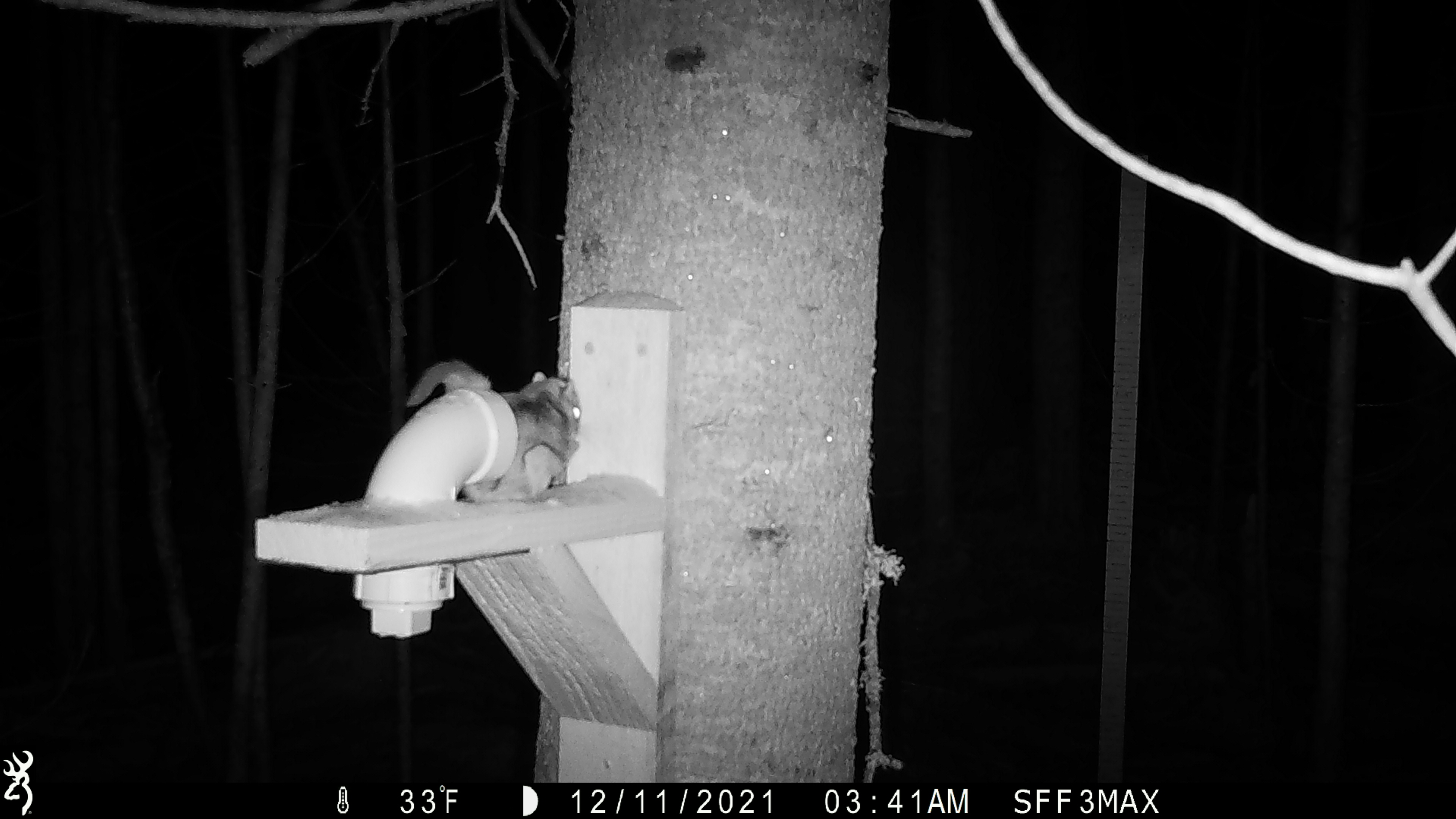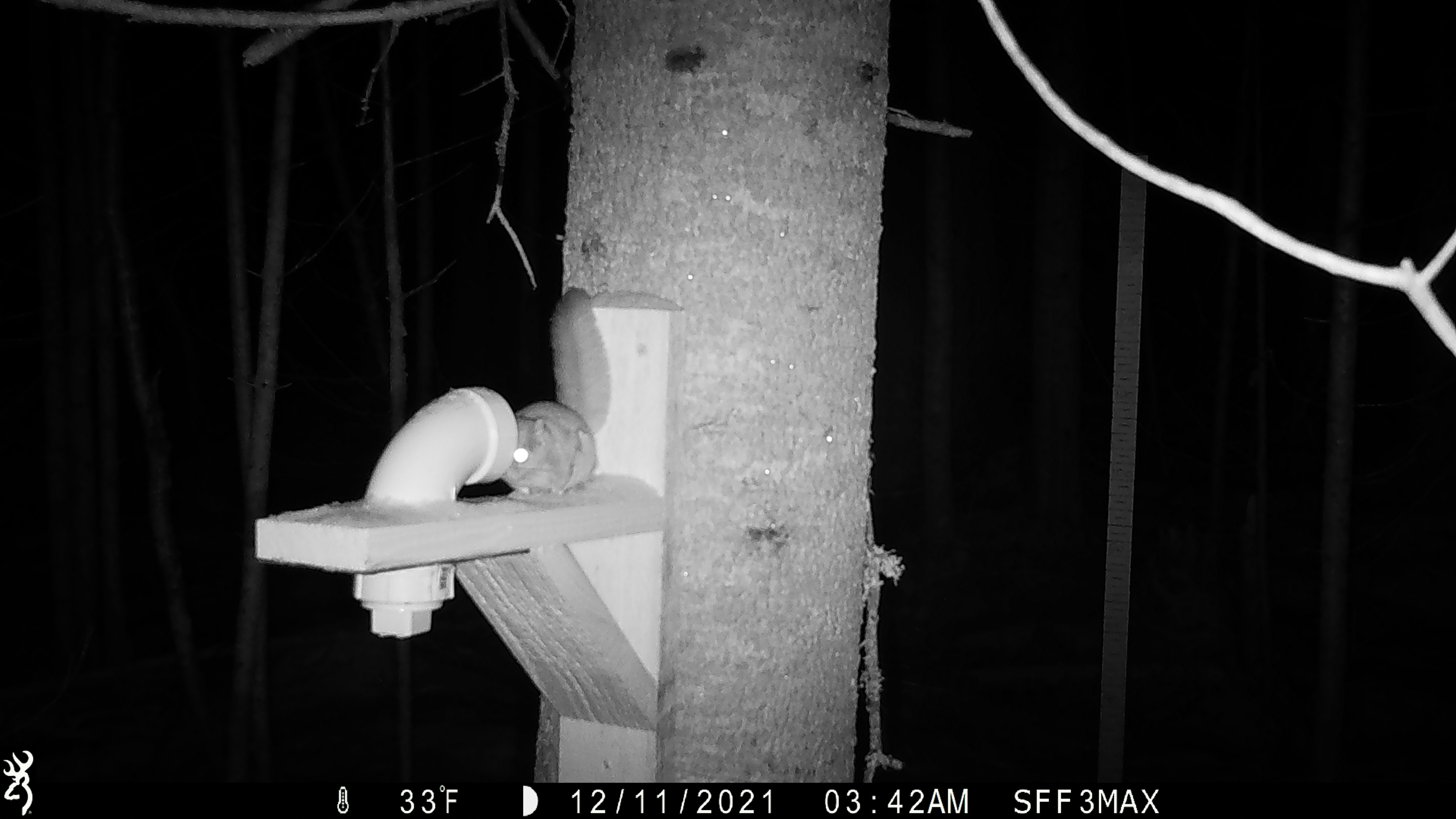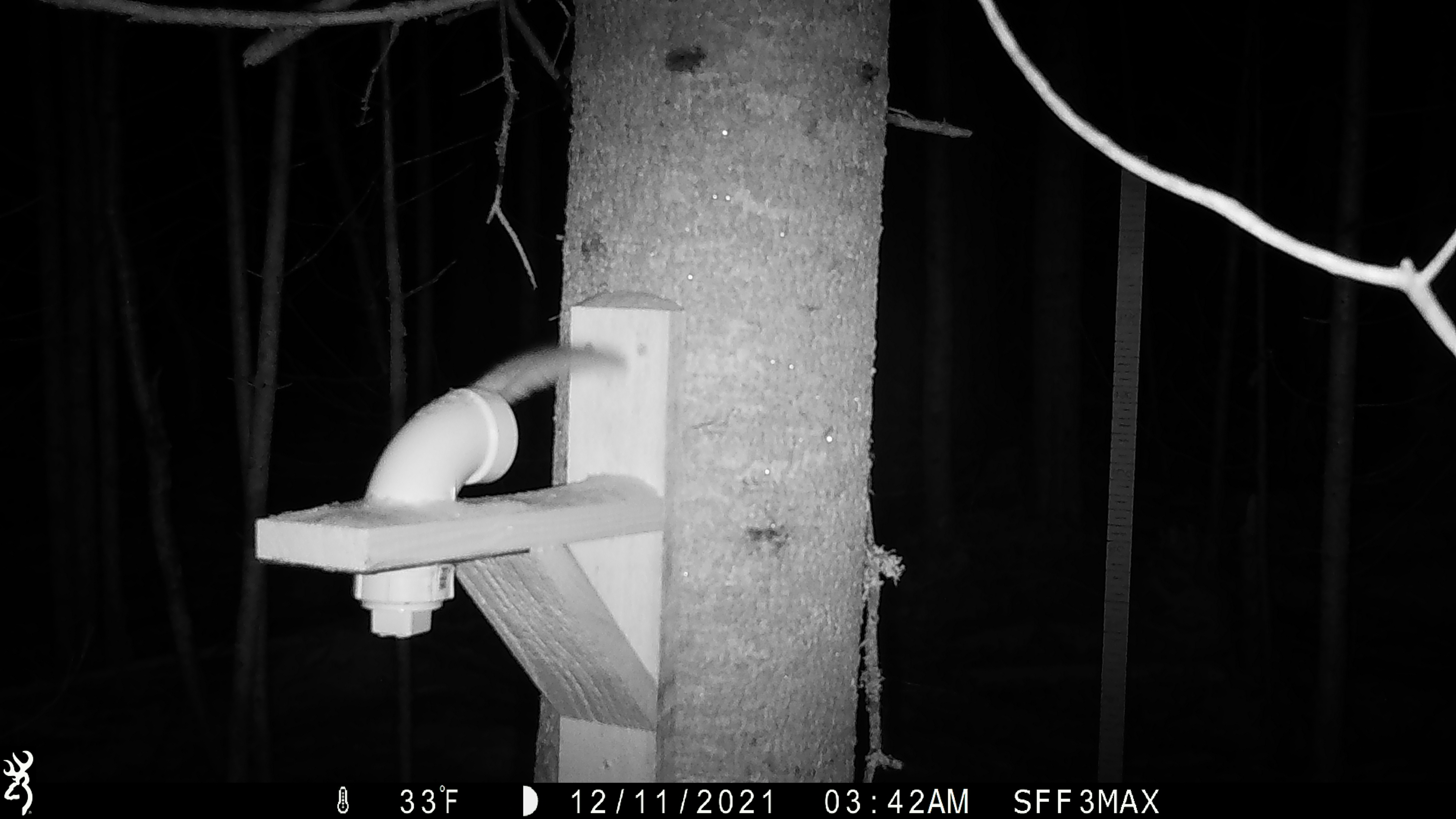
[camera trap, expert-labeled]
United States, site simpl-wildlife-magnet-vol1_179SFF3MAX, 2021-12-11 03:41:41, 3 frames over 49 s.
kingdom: Animalia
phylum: Chordata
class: Mammalia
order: Rodentia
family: Sciuridae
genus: Glaucomys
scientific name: Glaucomys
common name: flying squirrel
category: flying squirrel sp.